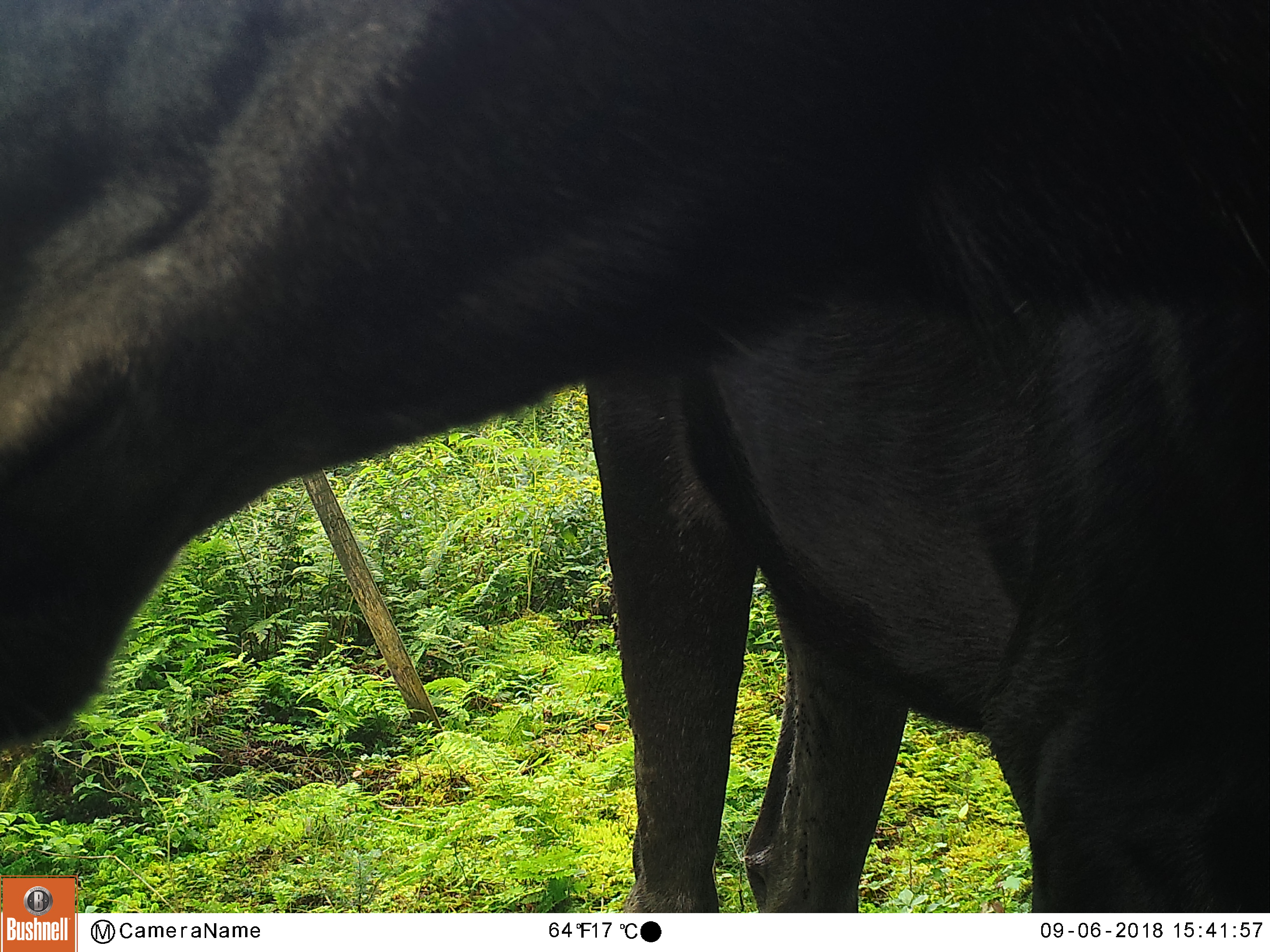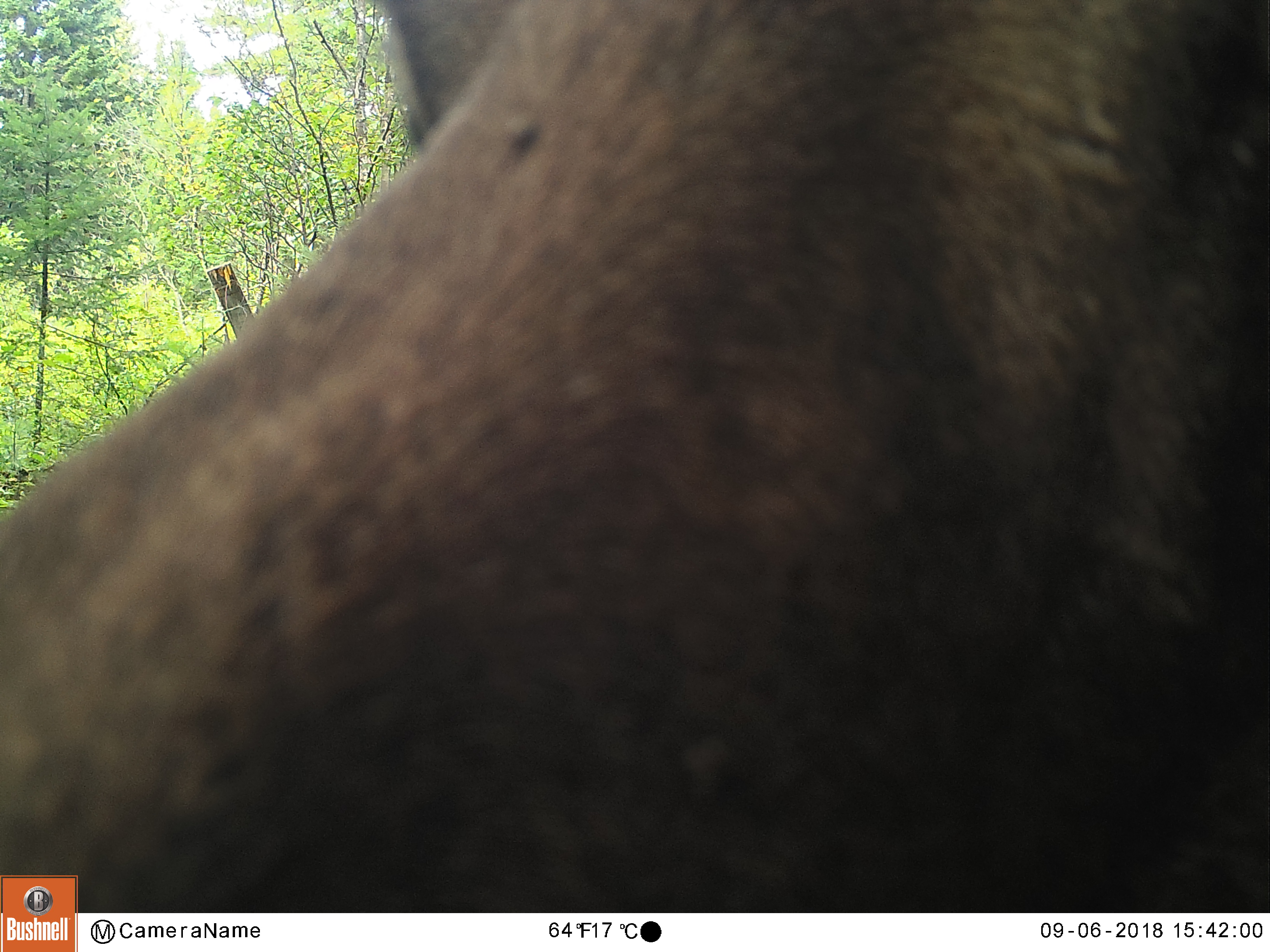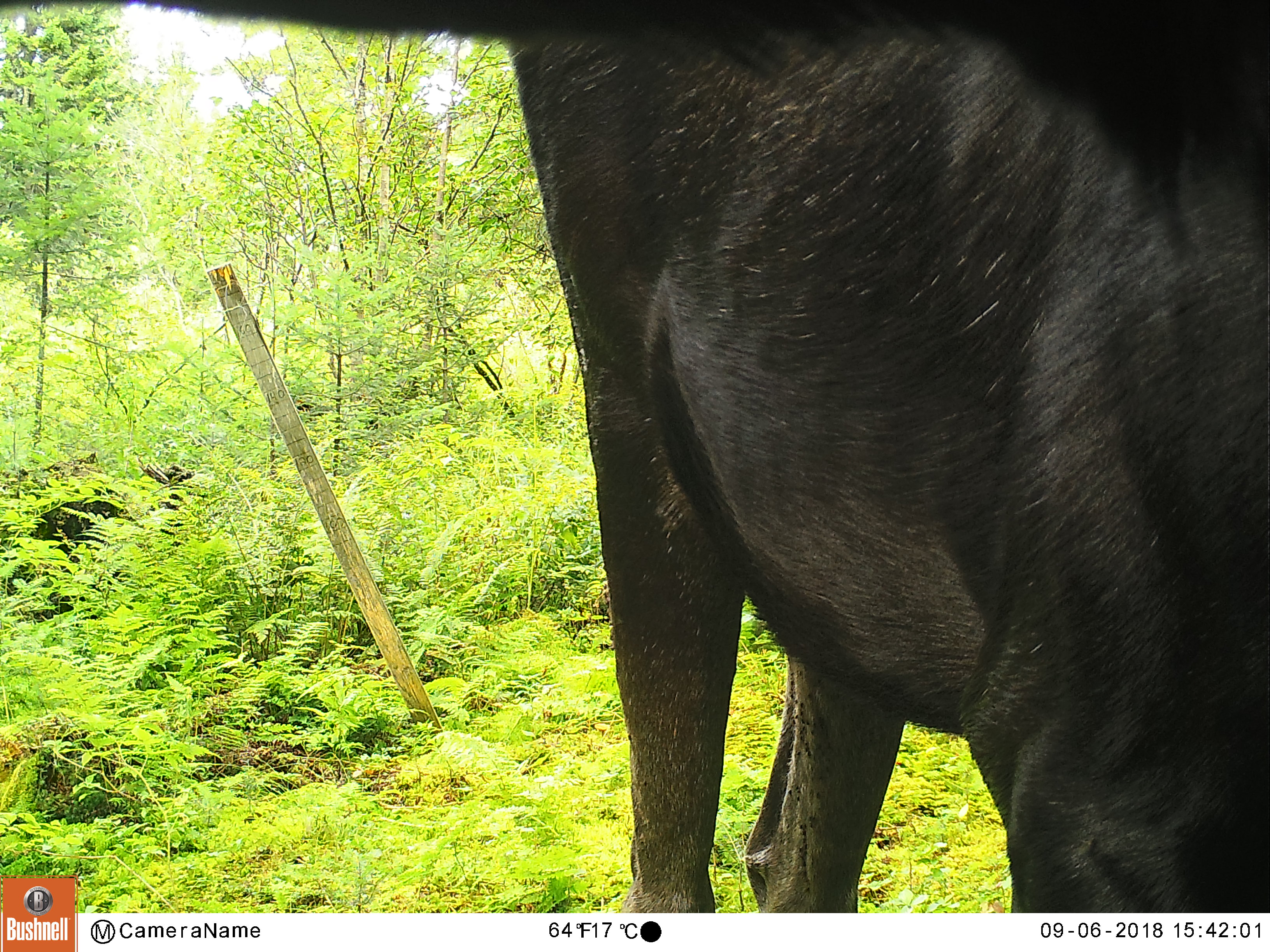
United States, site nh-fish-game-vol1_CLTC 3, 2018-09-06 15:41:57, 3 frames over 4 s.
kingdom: Animalia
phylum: Chordata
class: Mammalia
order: Artiodactyla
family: Cervidae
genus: Alces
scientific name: Alces alces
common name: moose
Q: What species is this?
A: Moose (Alces alces).